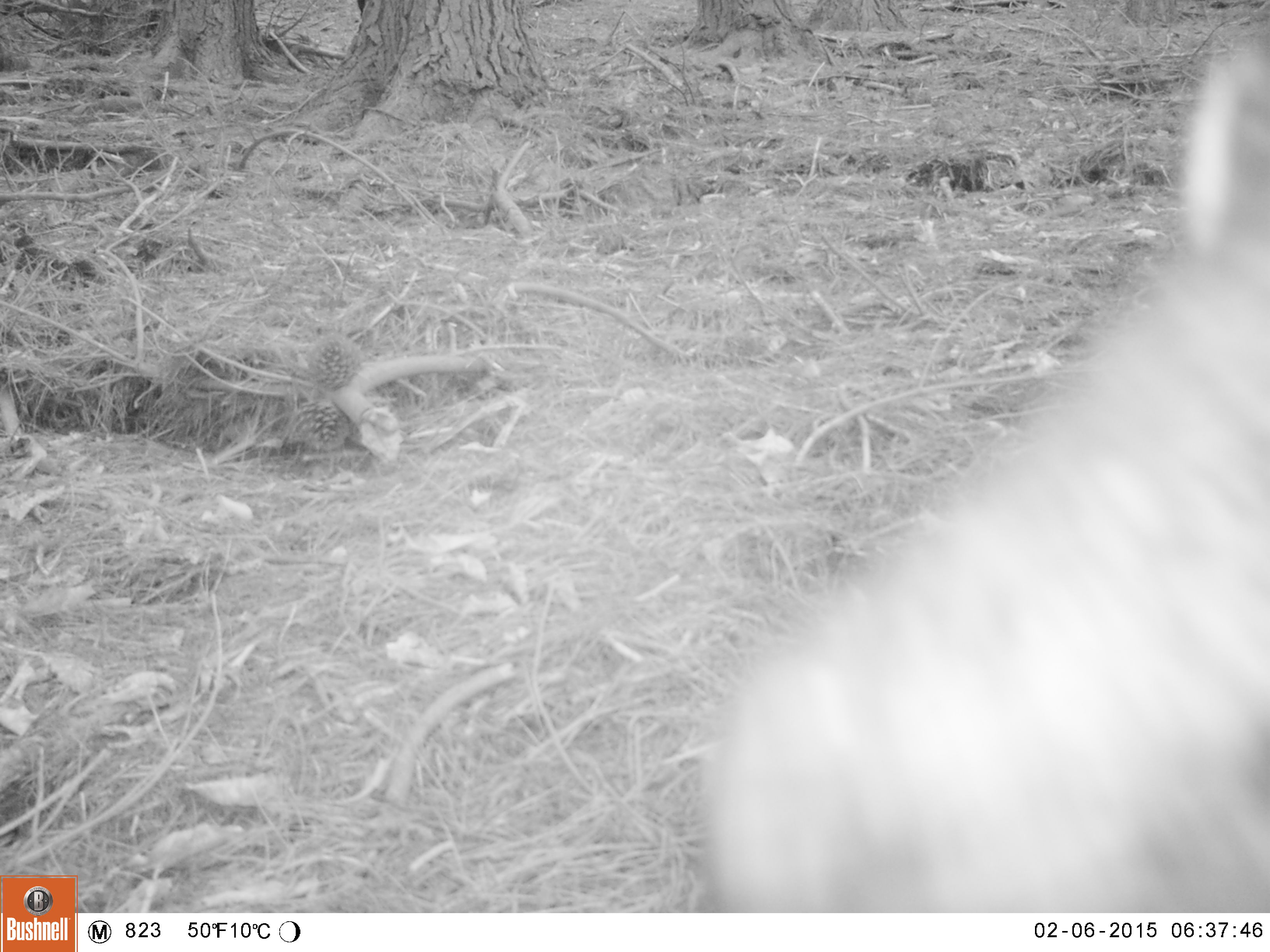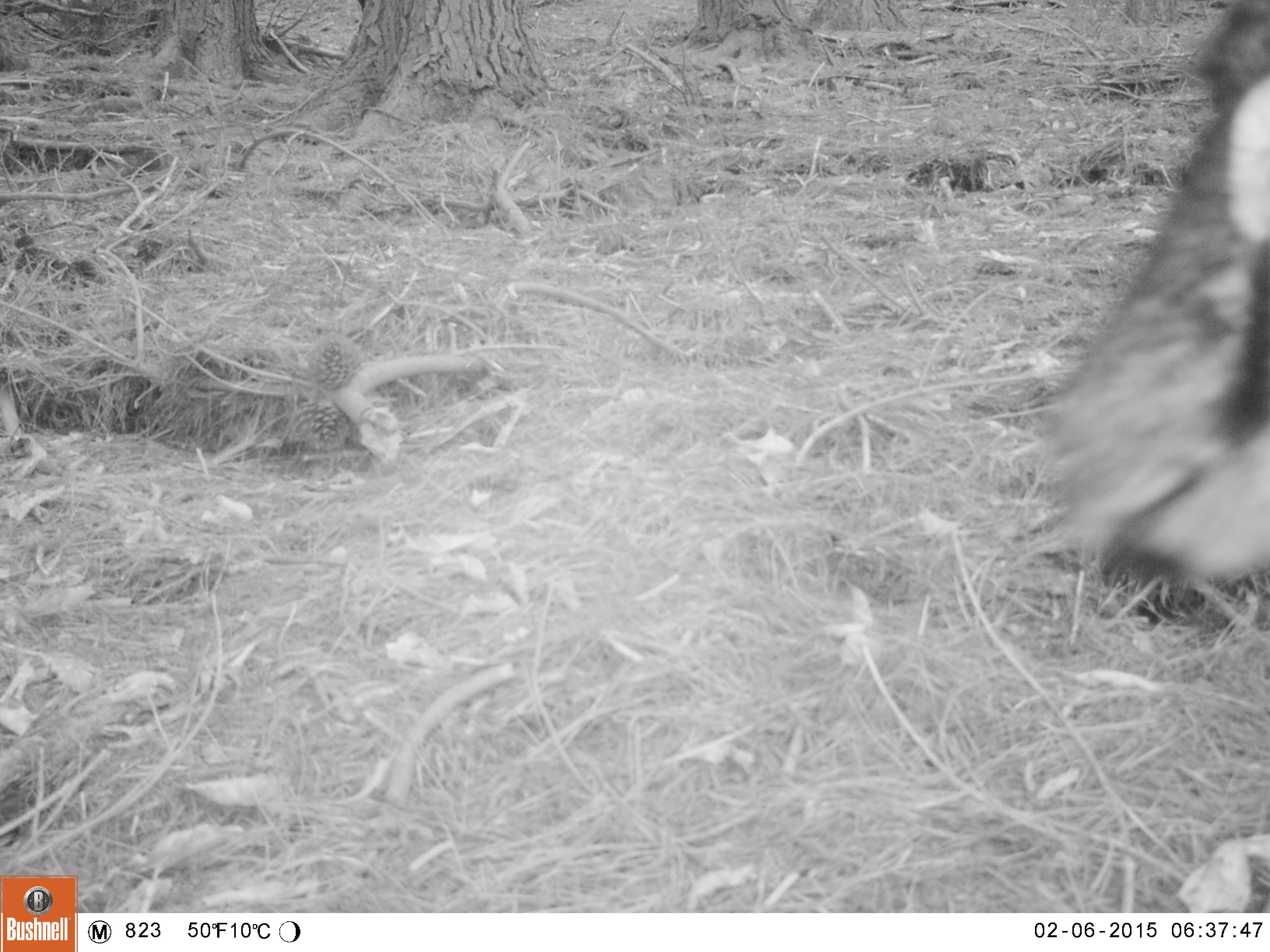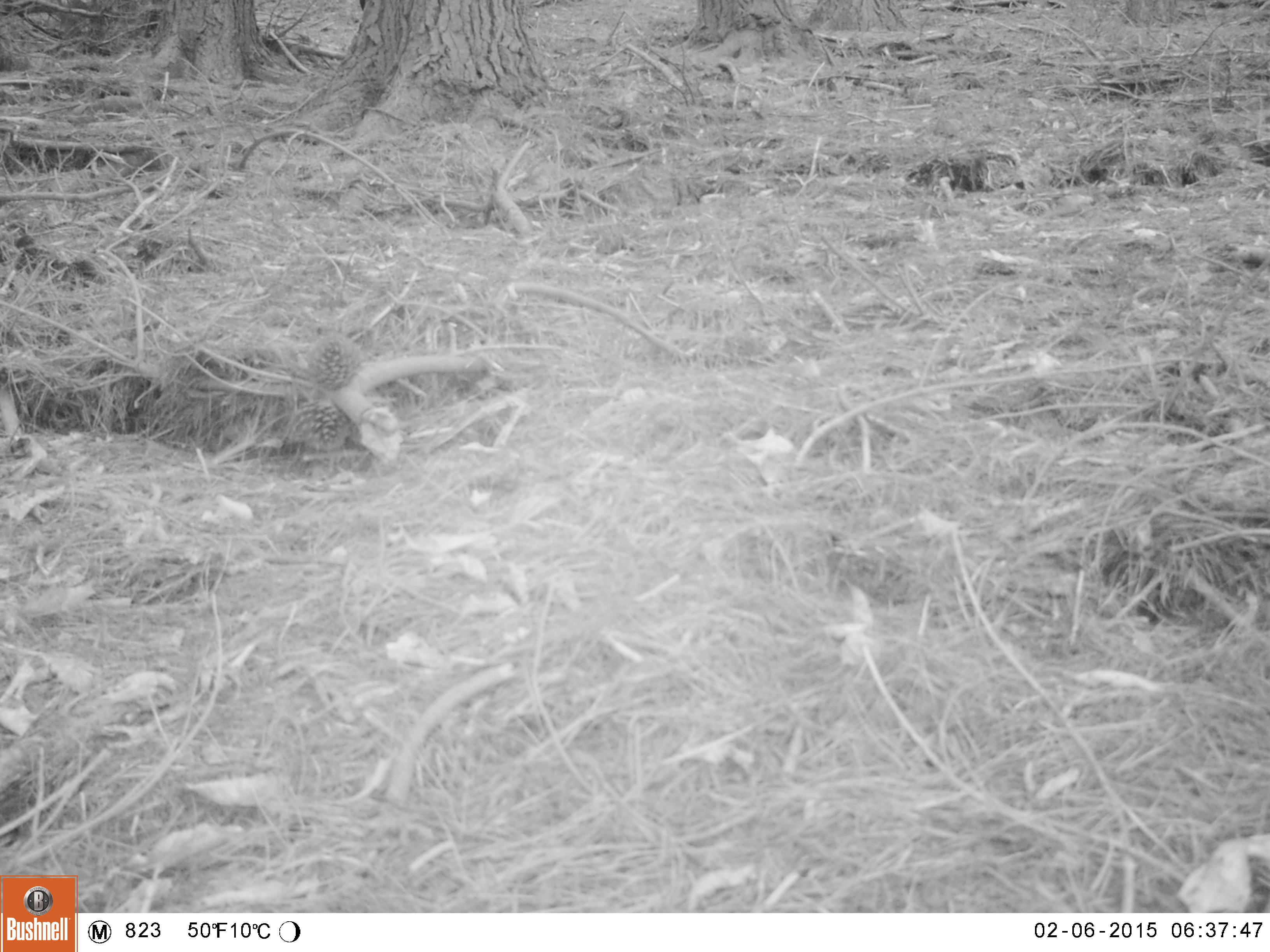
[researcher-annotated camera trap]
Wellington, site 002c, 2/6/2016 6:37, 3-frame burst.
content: unidentified animal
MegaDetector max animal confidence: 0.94